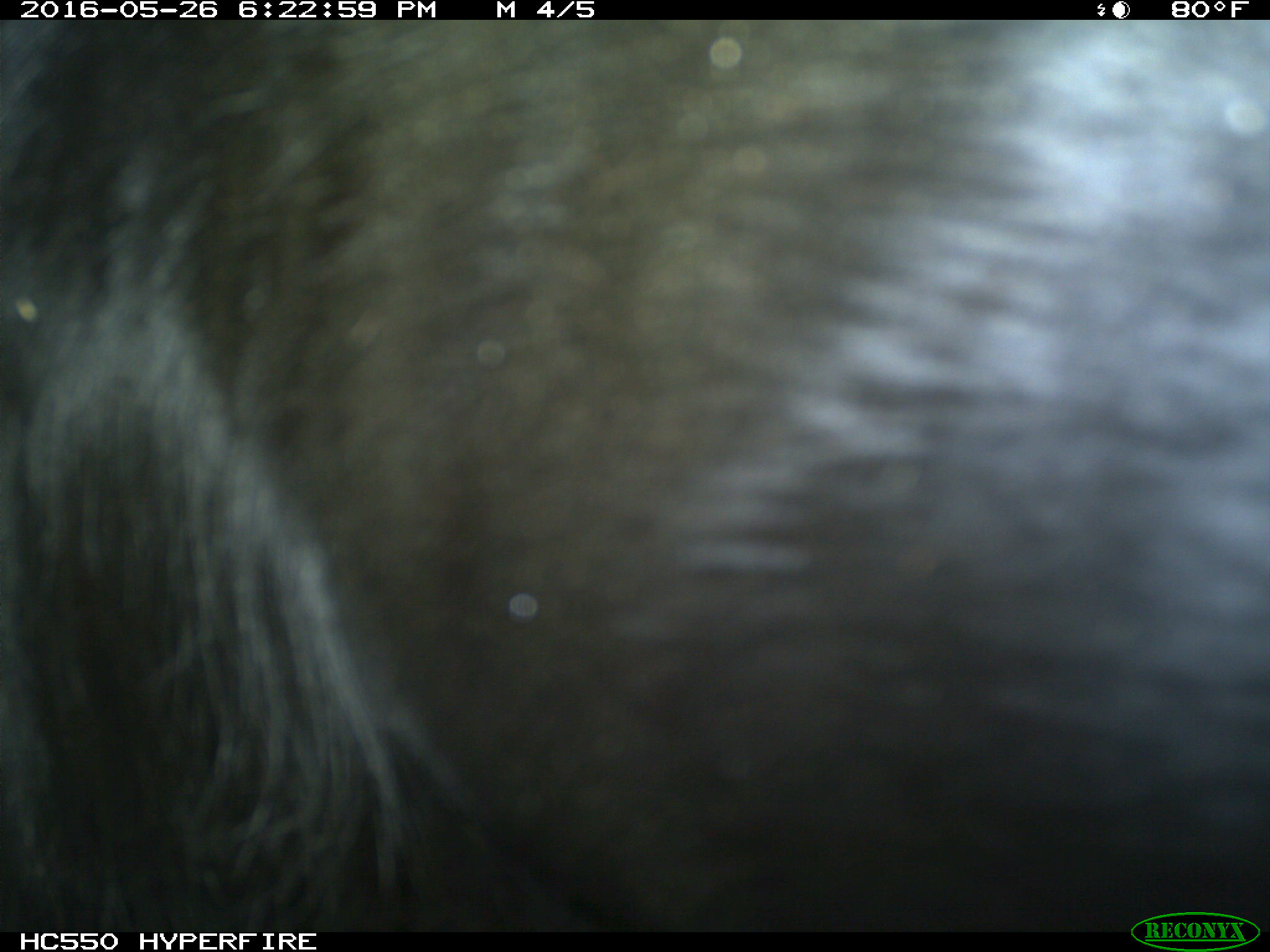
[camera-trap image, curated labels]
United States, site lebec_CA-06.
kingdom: Animalia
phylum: Chordata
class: Mammalia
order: Artiodactyla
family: Bovidae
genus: Bos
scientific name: Bos taurus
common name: domestic cow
Bos taurus (domestic cow).